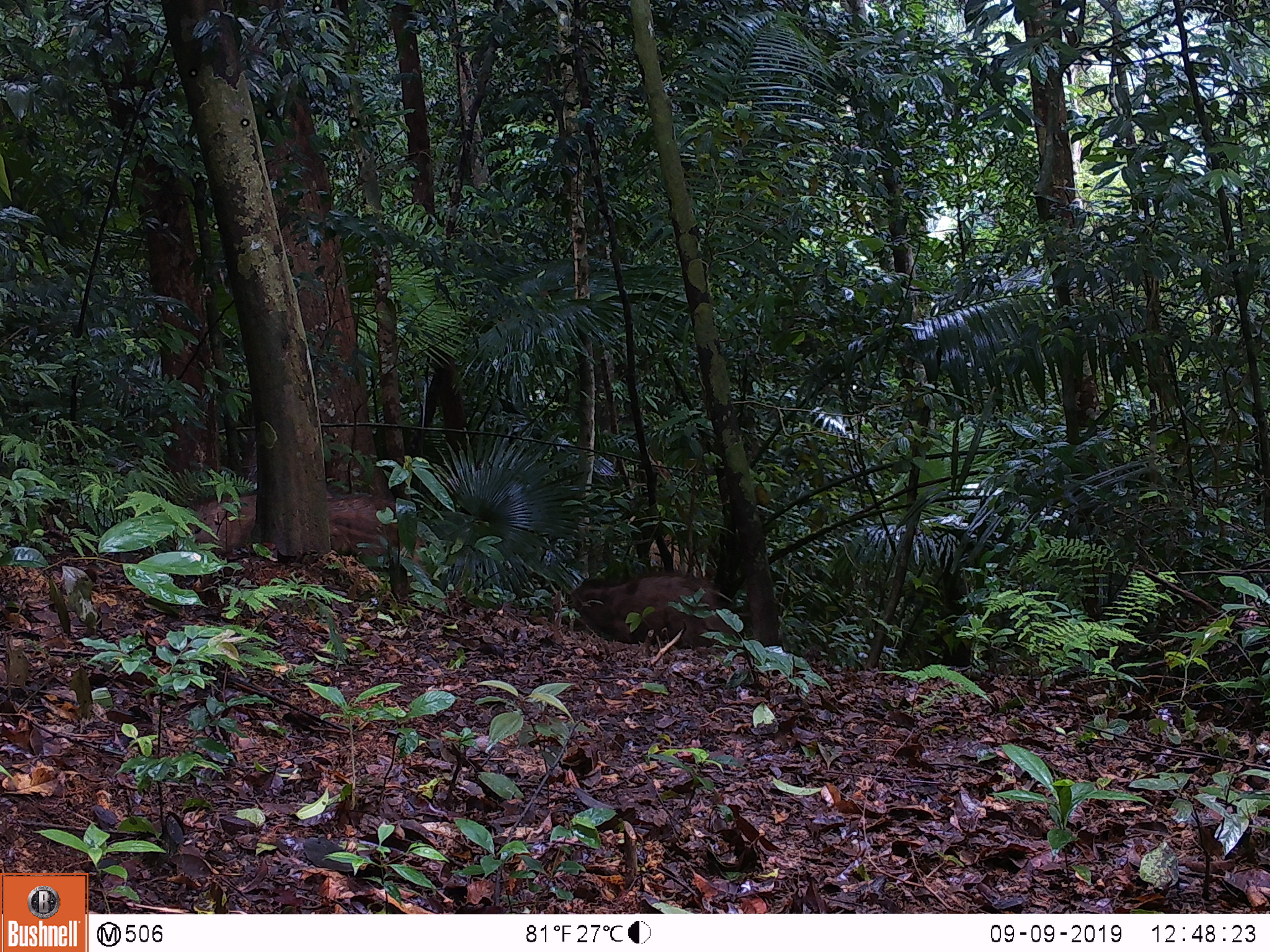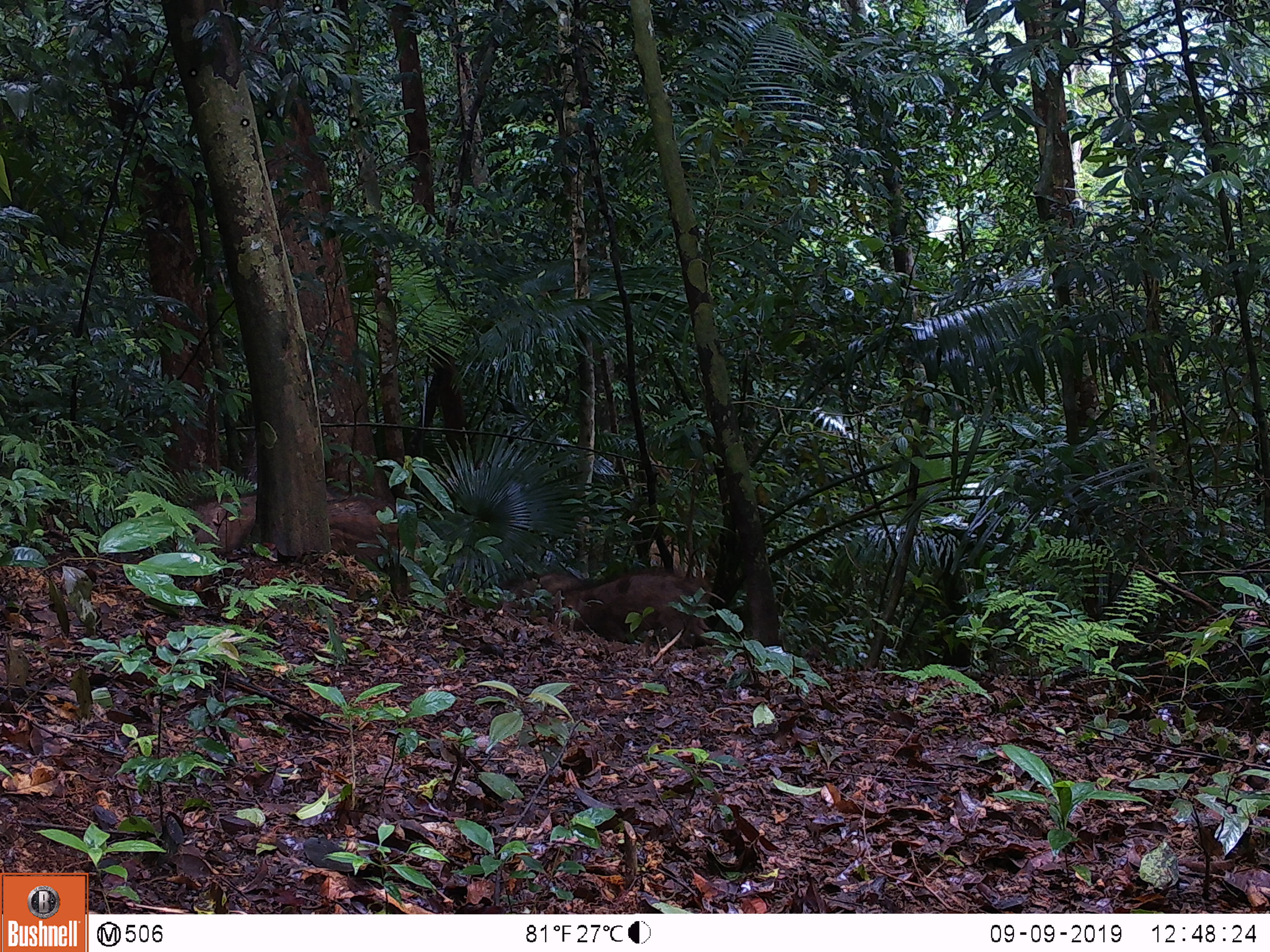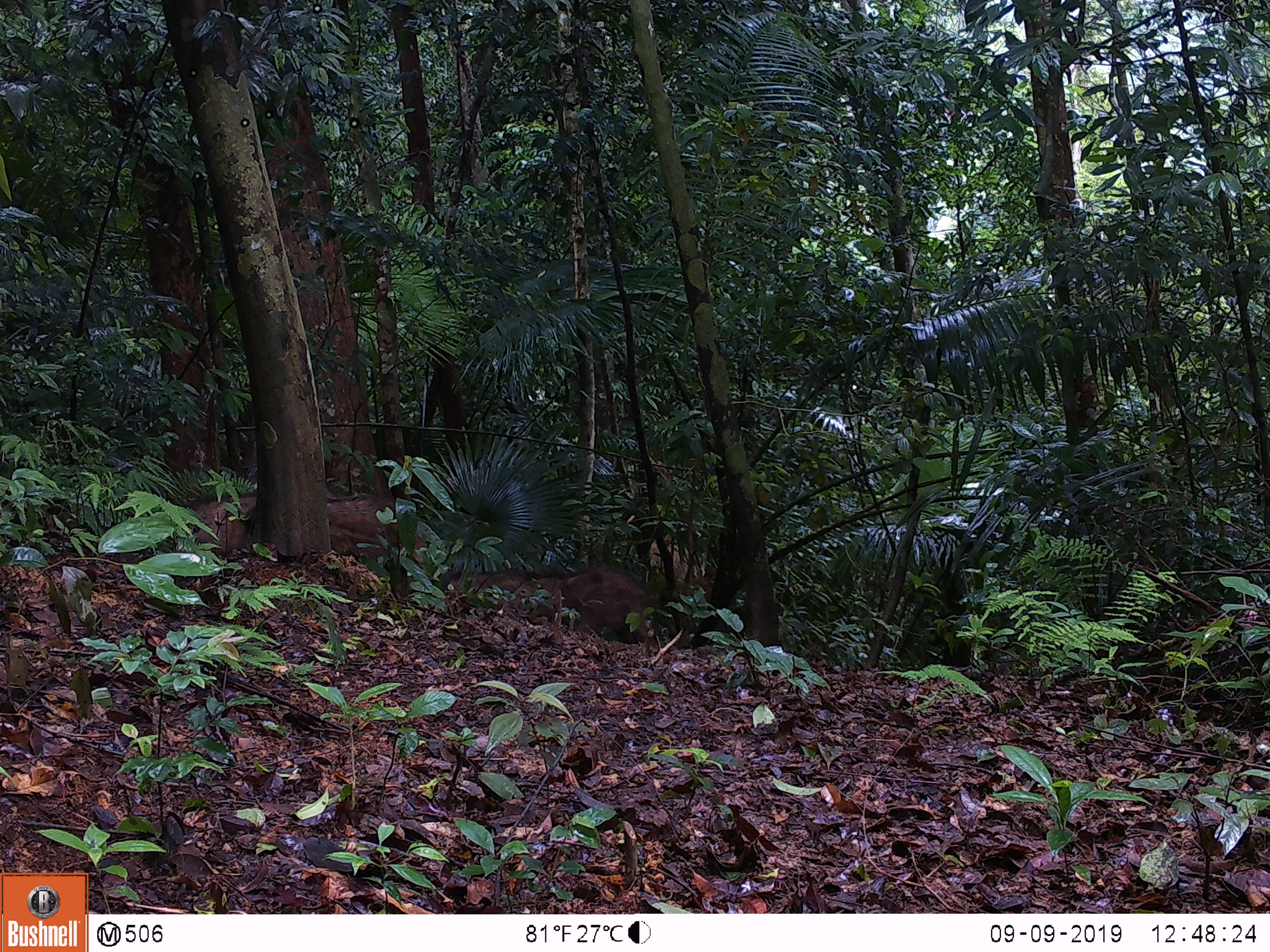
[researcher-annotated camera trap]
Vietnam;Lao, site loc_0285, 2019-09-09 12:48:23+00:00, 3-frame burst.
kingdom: Animalia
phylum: Chordata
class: Mammalia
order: Artiodactyla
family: Suidae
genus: Sus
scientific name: Sus scrofa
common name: eurasian wild pig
Eurasian wild pig (Sus scrofa). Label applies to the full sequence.